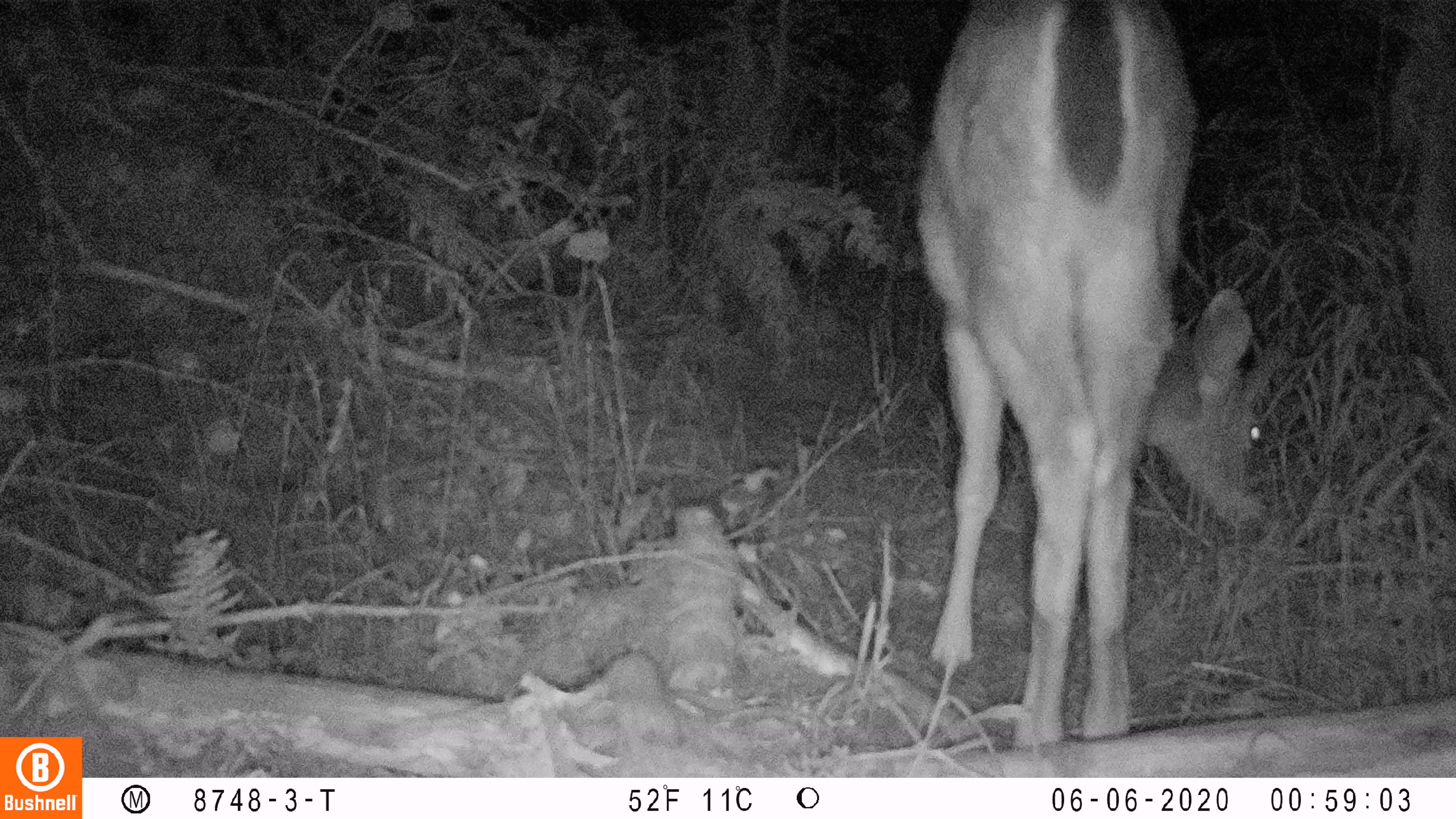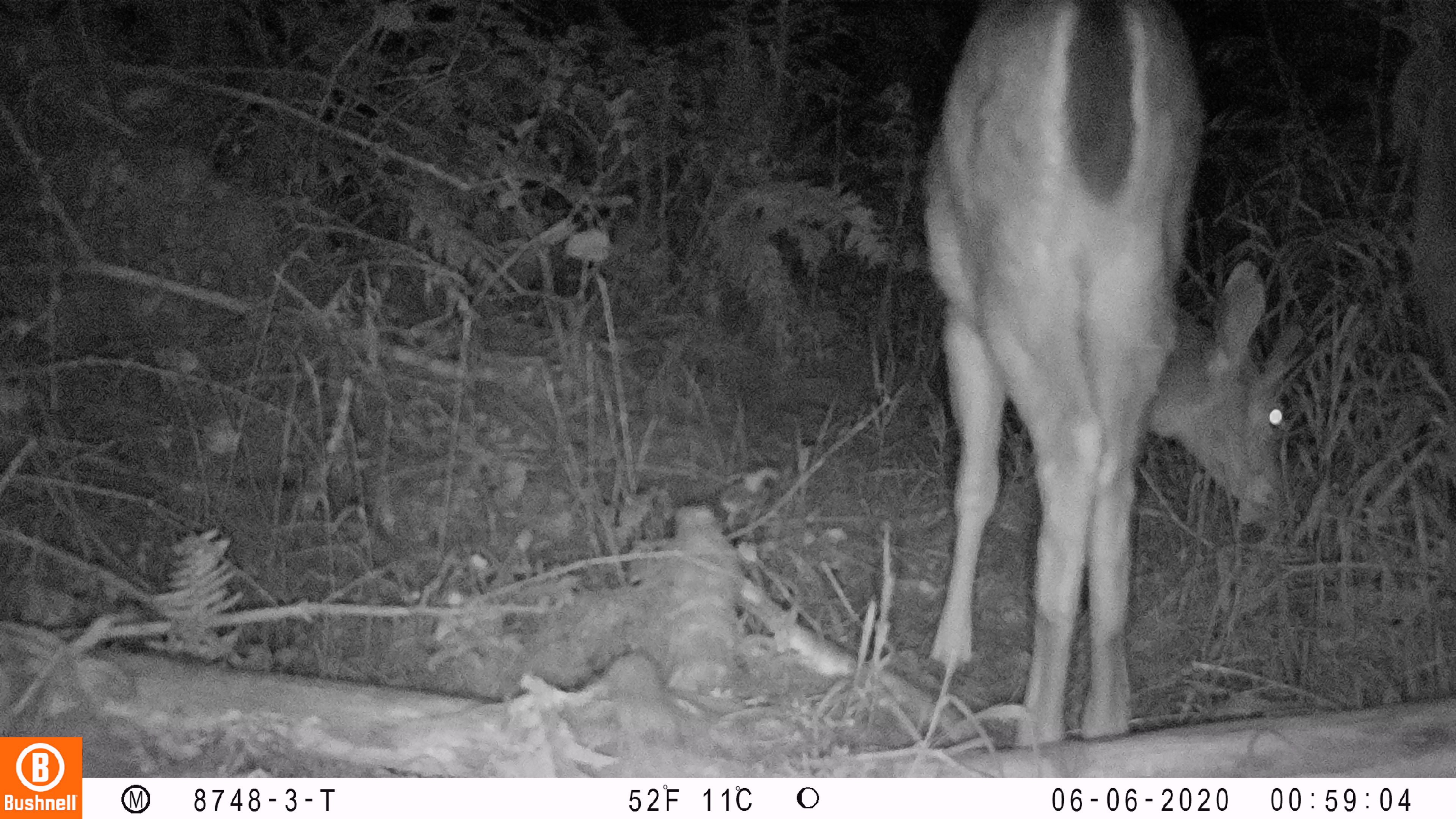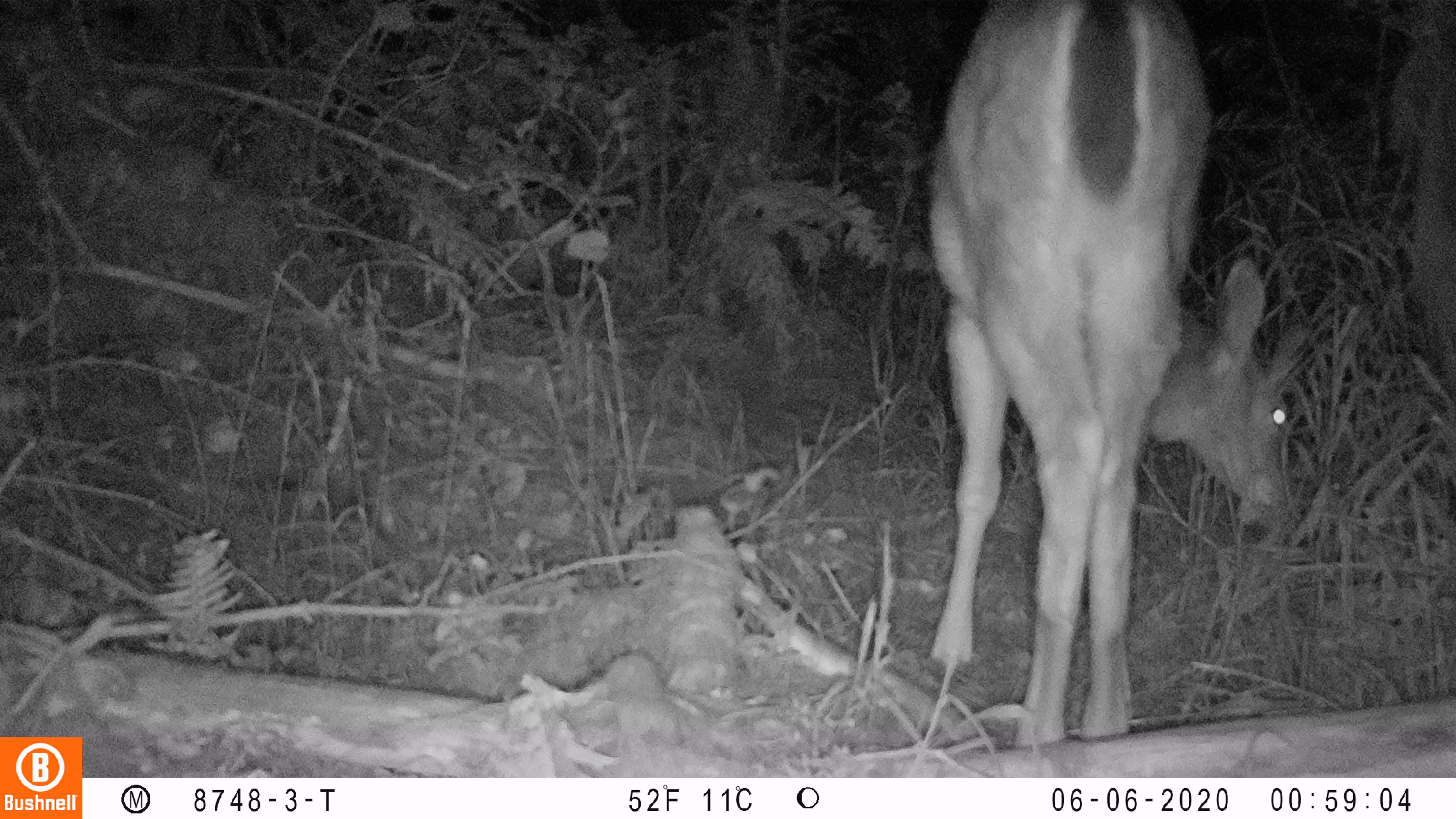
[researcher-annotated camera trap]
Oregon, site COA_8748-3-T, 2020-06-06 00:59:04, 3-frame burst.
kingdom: Animalia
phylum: Chordata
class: Mammalia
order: Artiodactyla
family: Cervidae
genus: Odocoileus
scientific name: Odocoileus hemionus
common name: black-tailed deer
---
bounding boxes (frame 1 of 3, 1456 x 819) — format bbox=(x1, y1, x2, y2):
black-tailed deer: bbox=(901, 0, 1278, 757)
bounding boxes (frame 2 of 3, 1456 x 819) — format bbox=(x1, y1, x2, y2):
black-tailed deer: bbox=(893, 0, 1301, 747)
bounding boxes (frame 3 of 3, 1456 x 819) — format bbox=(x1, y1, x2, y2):
black-tailed deer: bbox=(899, 0, 1310, 757)